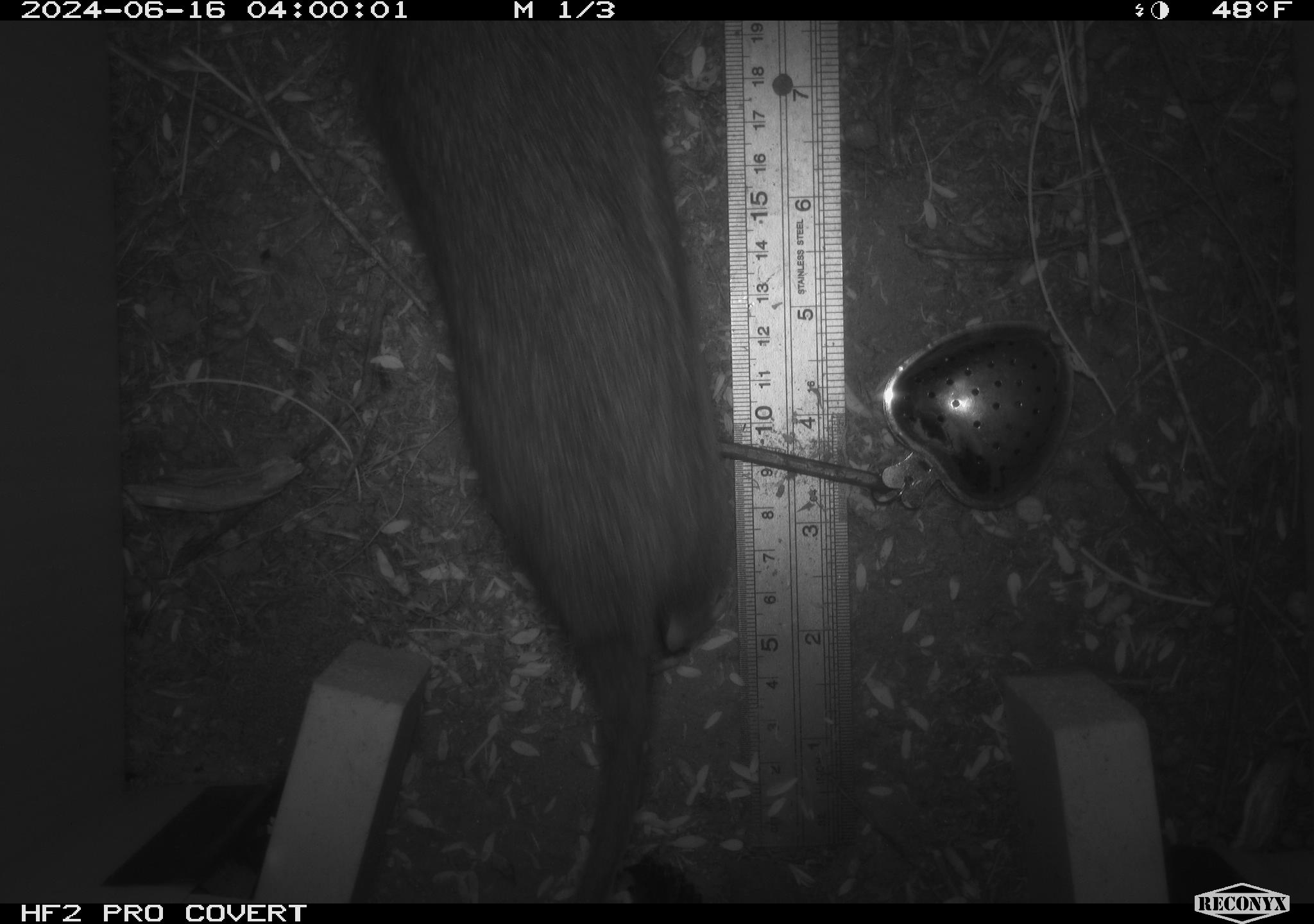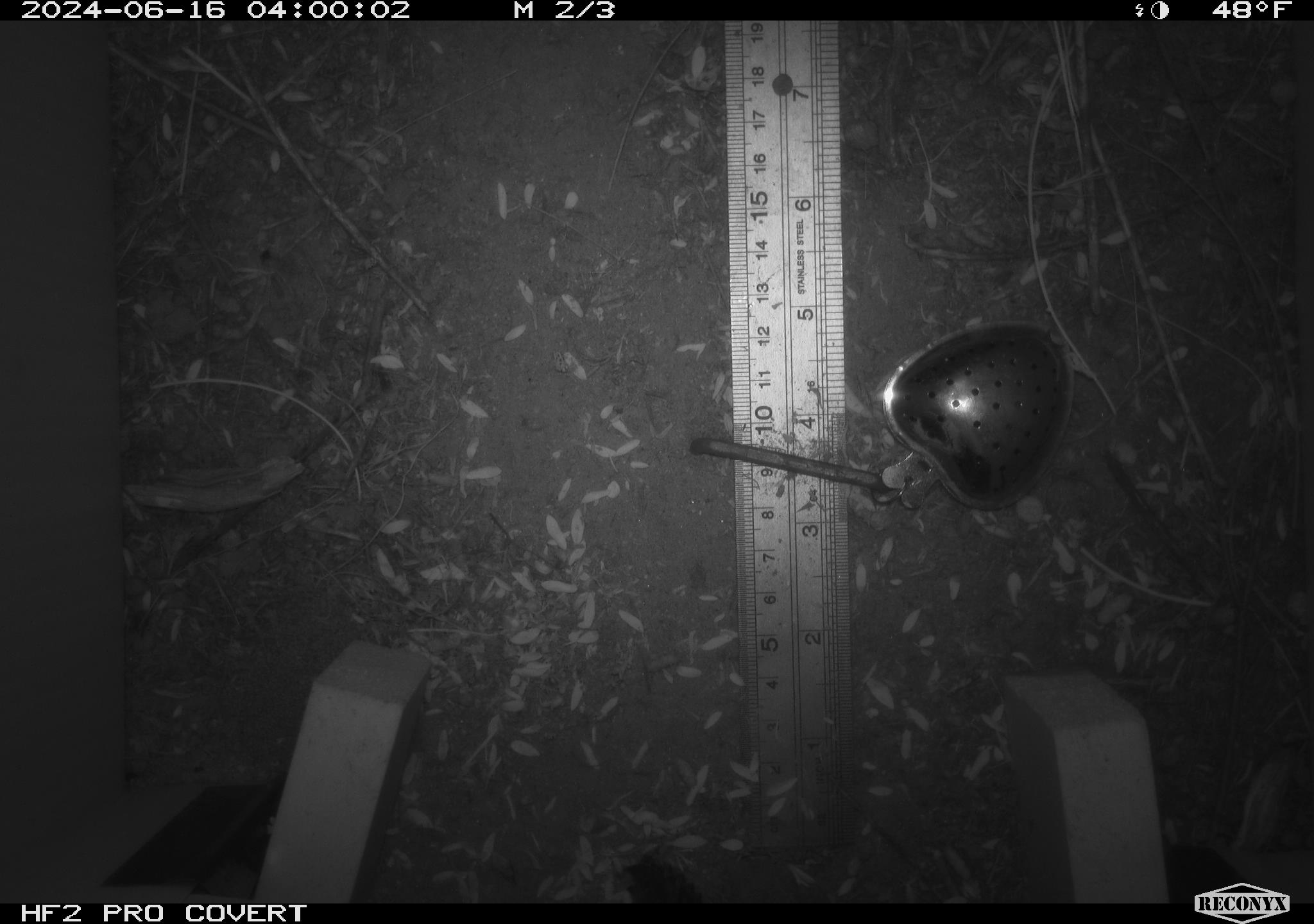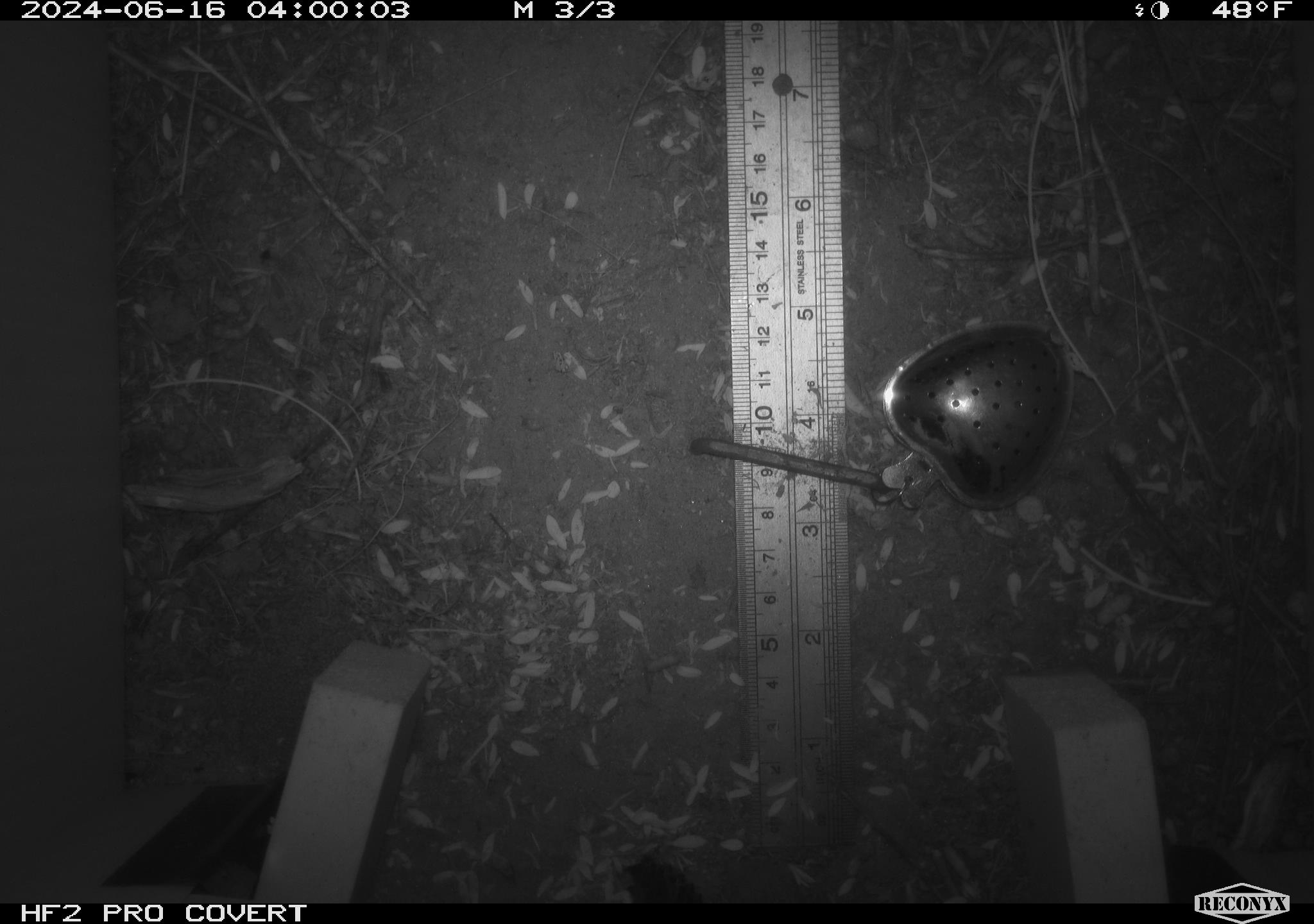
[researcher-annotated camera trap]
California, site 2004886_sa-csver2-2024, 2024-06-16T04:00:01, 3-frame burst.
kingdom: Animalia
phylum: Chordata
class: Mammalia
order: Rodentia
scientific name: Rodentia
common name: rodent